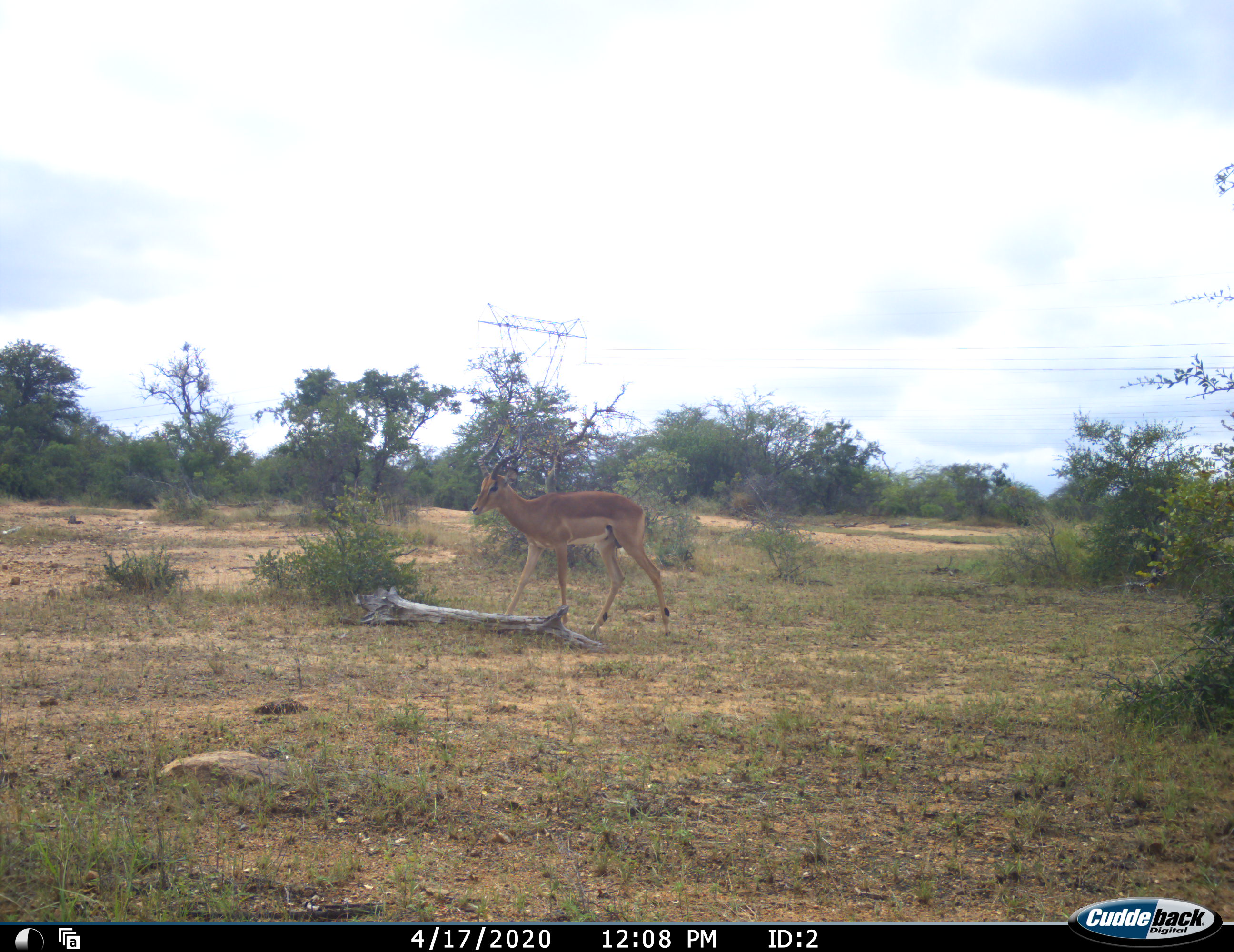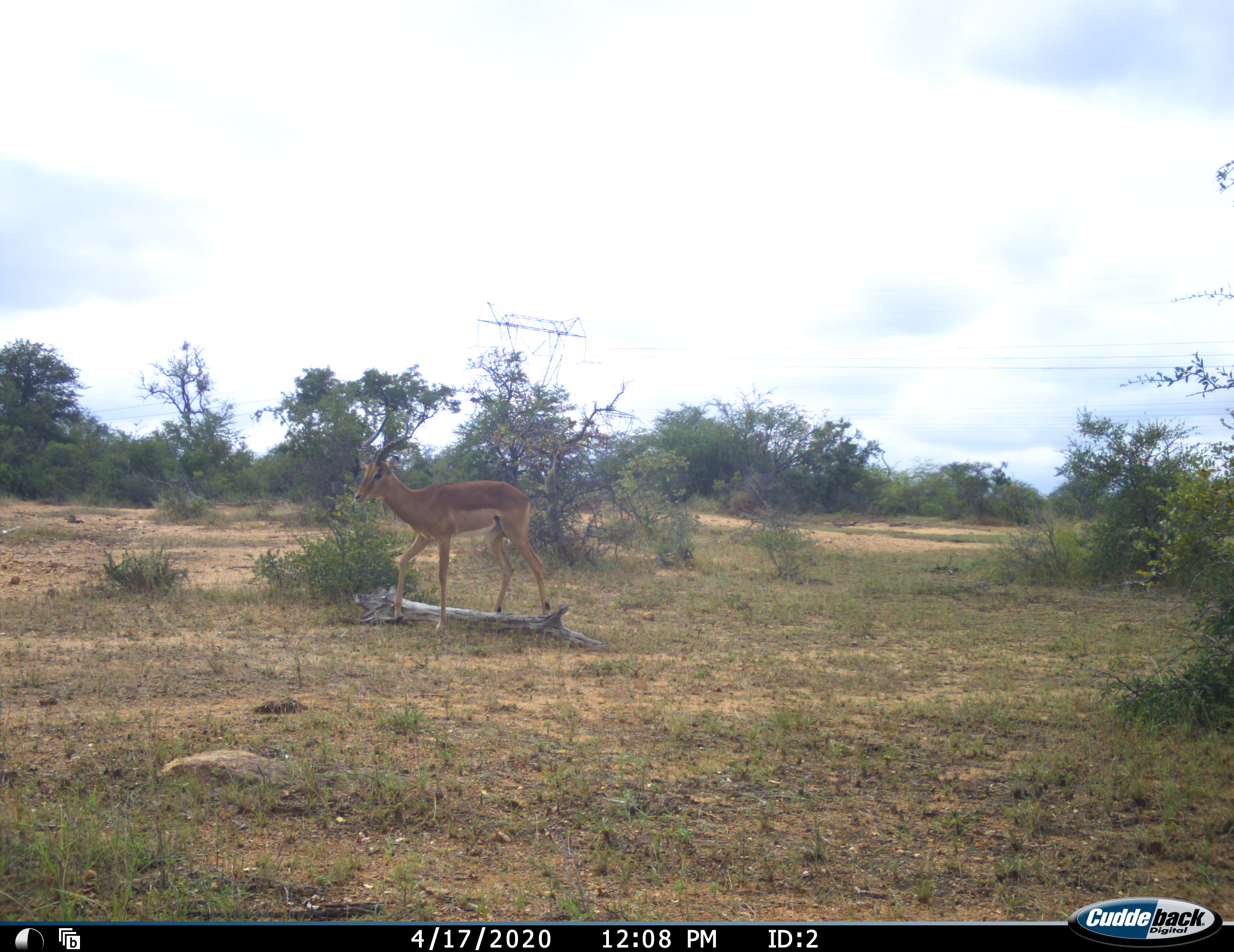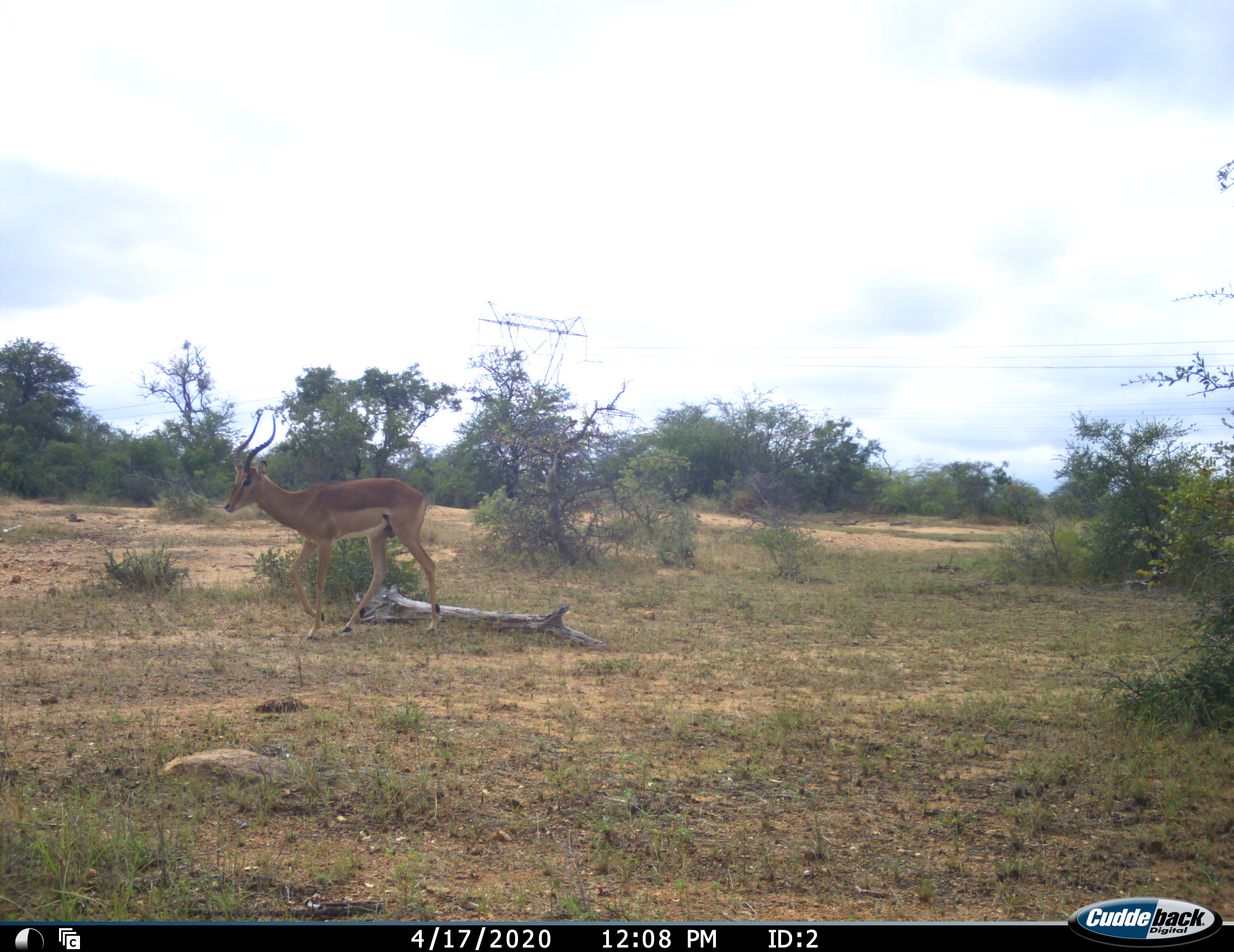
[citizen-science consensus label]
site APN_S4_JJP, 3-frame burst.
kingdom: Animalia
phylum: Chordata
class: Mammalia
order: Artiodactyla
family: Bovidae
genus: Aepyceros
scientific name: Aepyceros melampus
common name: impala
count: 1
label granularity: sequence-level